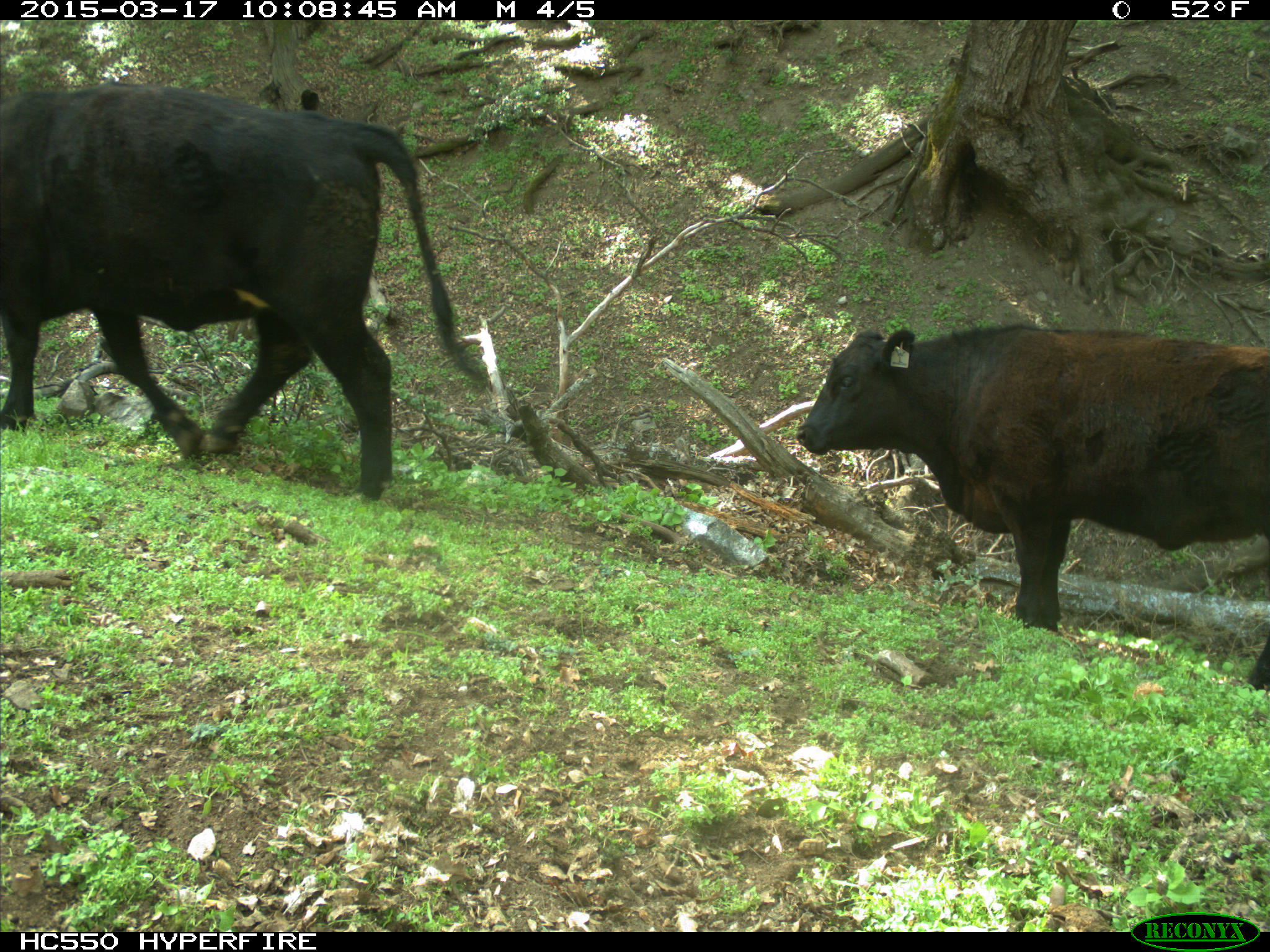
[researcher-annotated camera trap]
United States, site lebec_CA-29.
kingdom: Animalia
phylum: Chordata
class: Mammalia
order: Artiodactyla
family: Bovidae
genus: Bos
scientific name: Bos taurus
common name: domestic cow